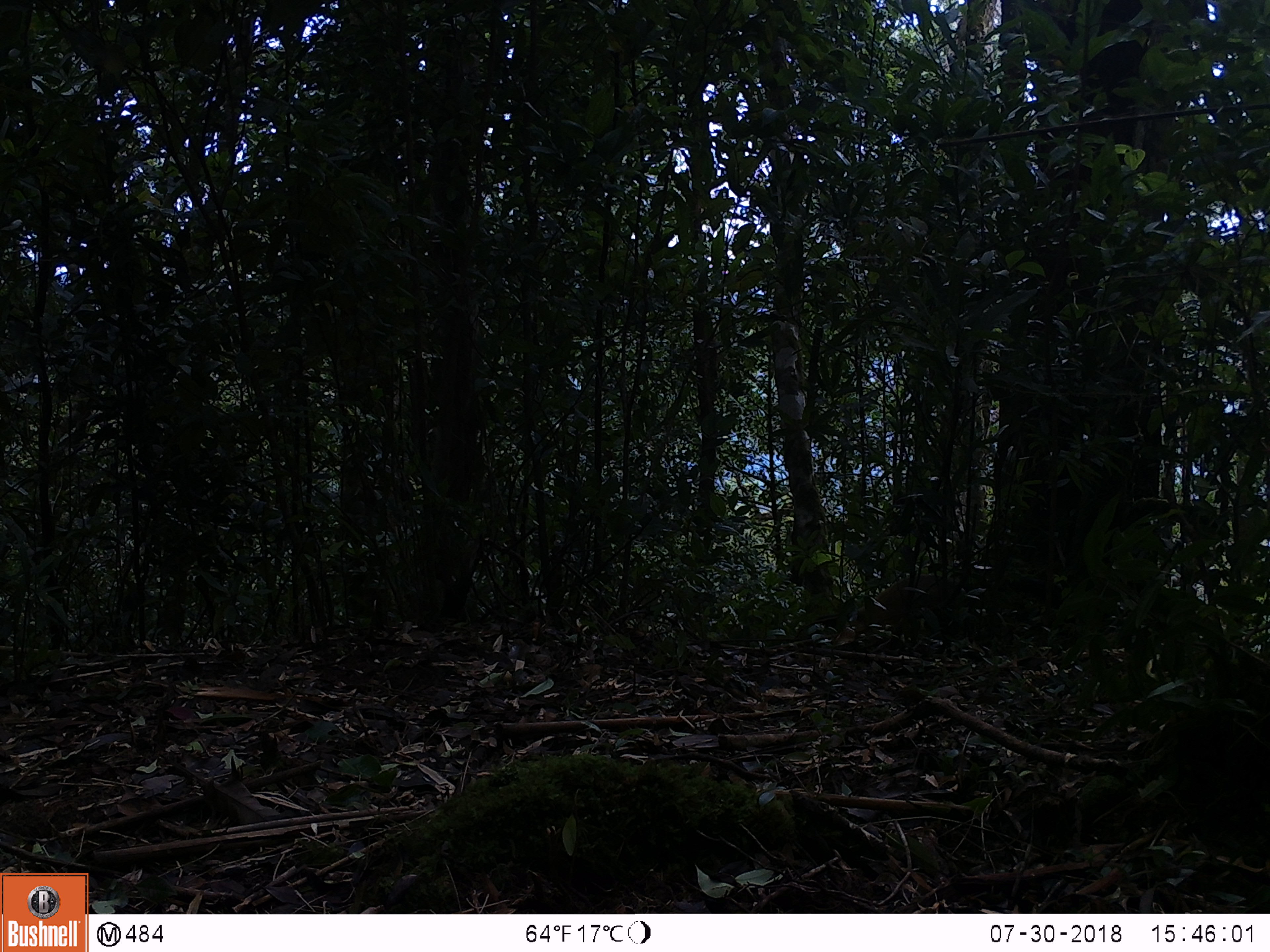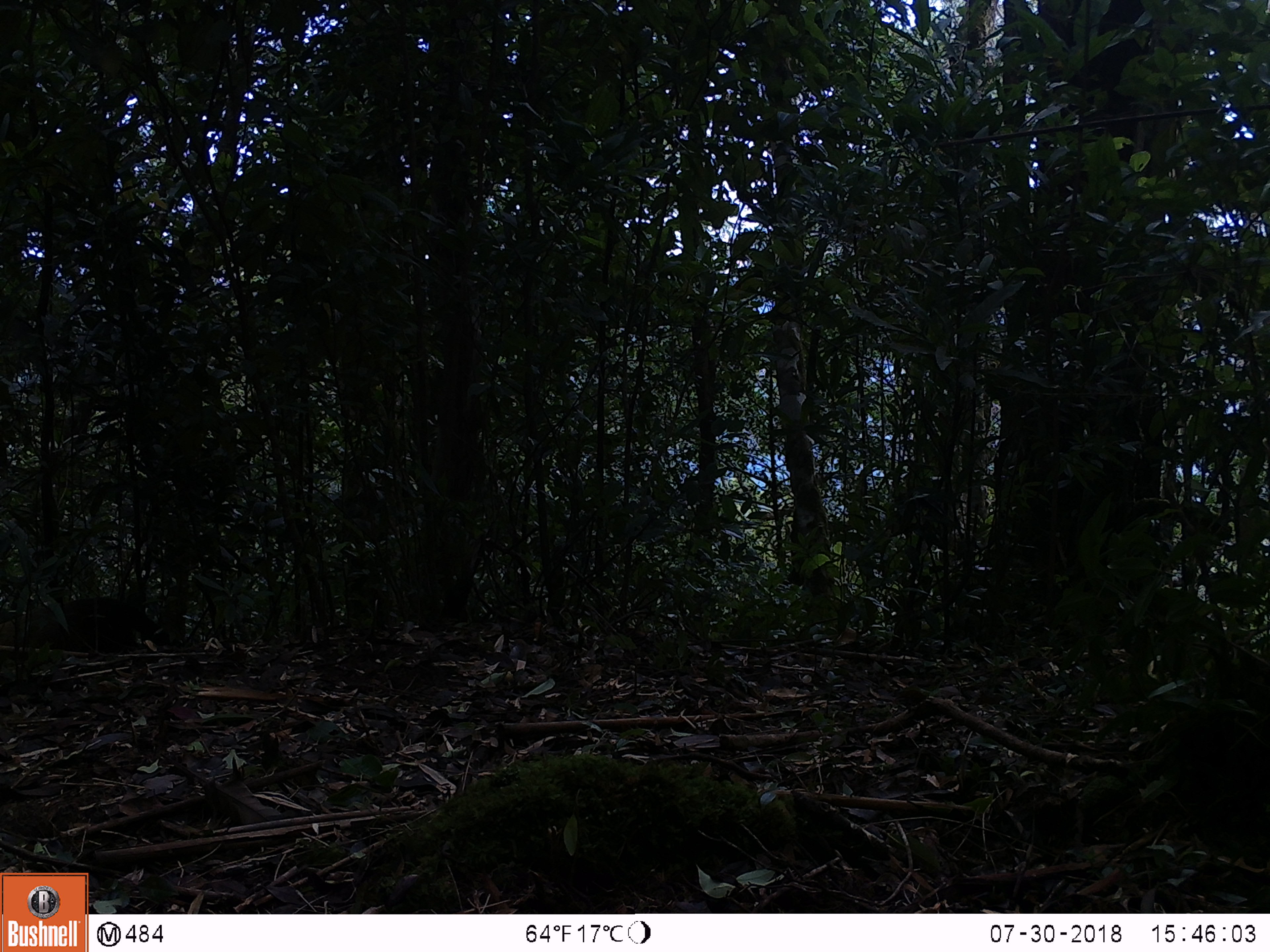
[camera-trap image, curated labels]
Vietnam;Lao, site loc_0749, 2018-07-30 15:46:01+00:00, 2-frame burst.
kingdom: Animalia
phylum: Chordata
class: Mammalia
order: Carnivora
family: Mustelidae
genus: Martes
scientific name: Martes flavigula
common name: yellow-throated marten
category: yellow throated marten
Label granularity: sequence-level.